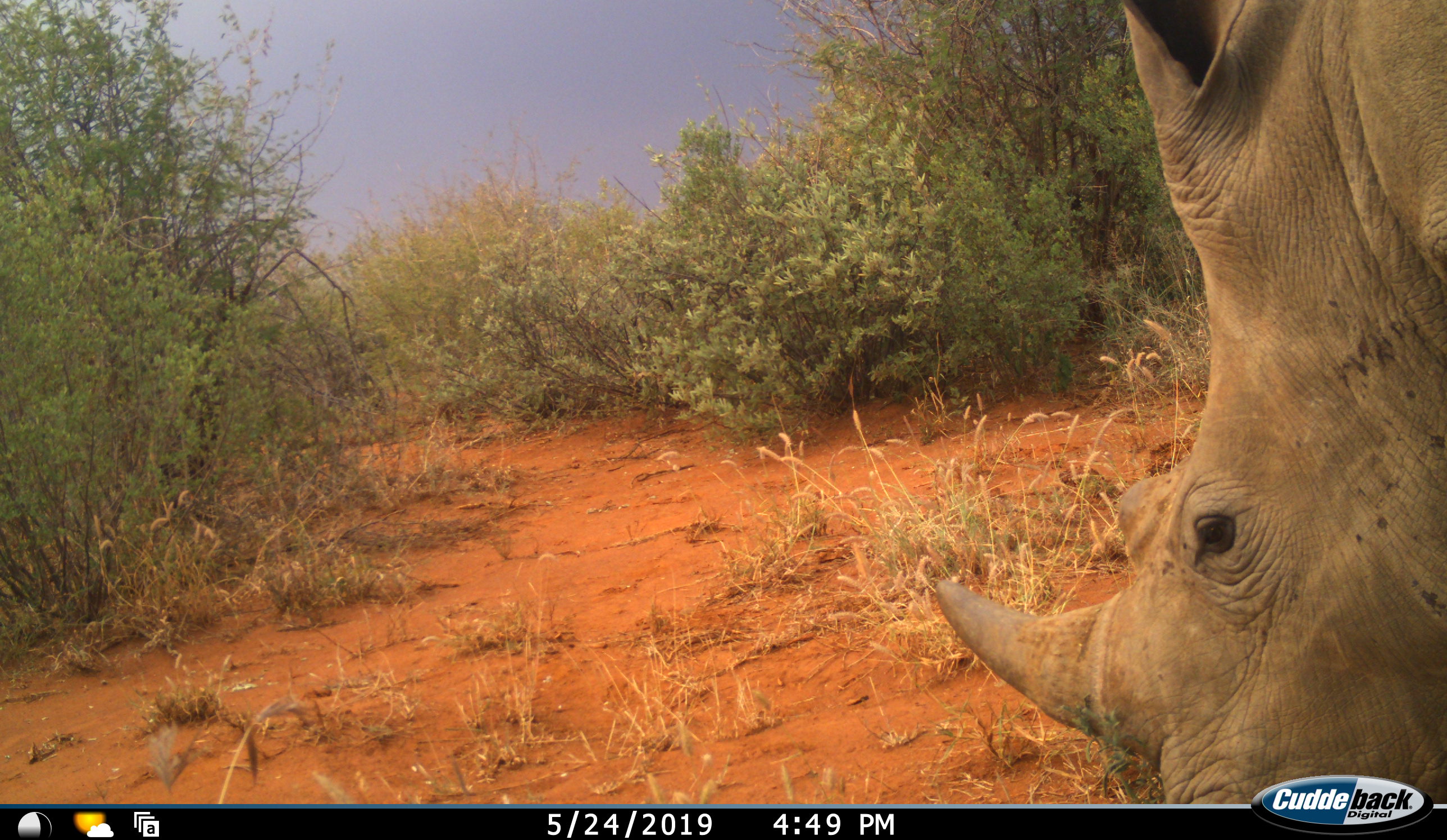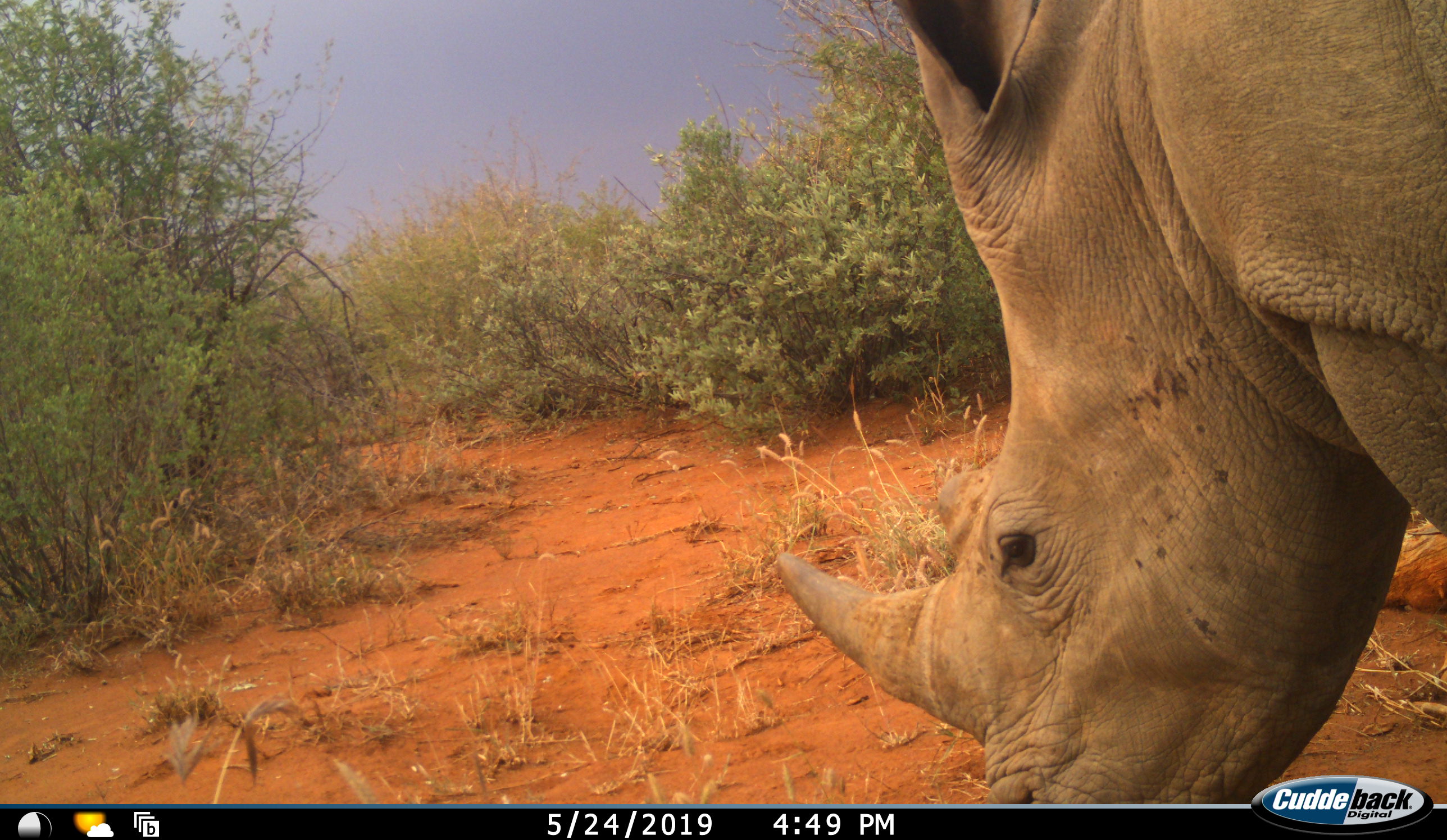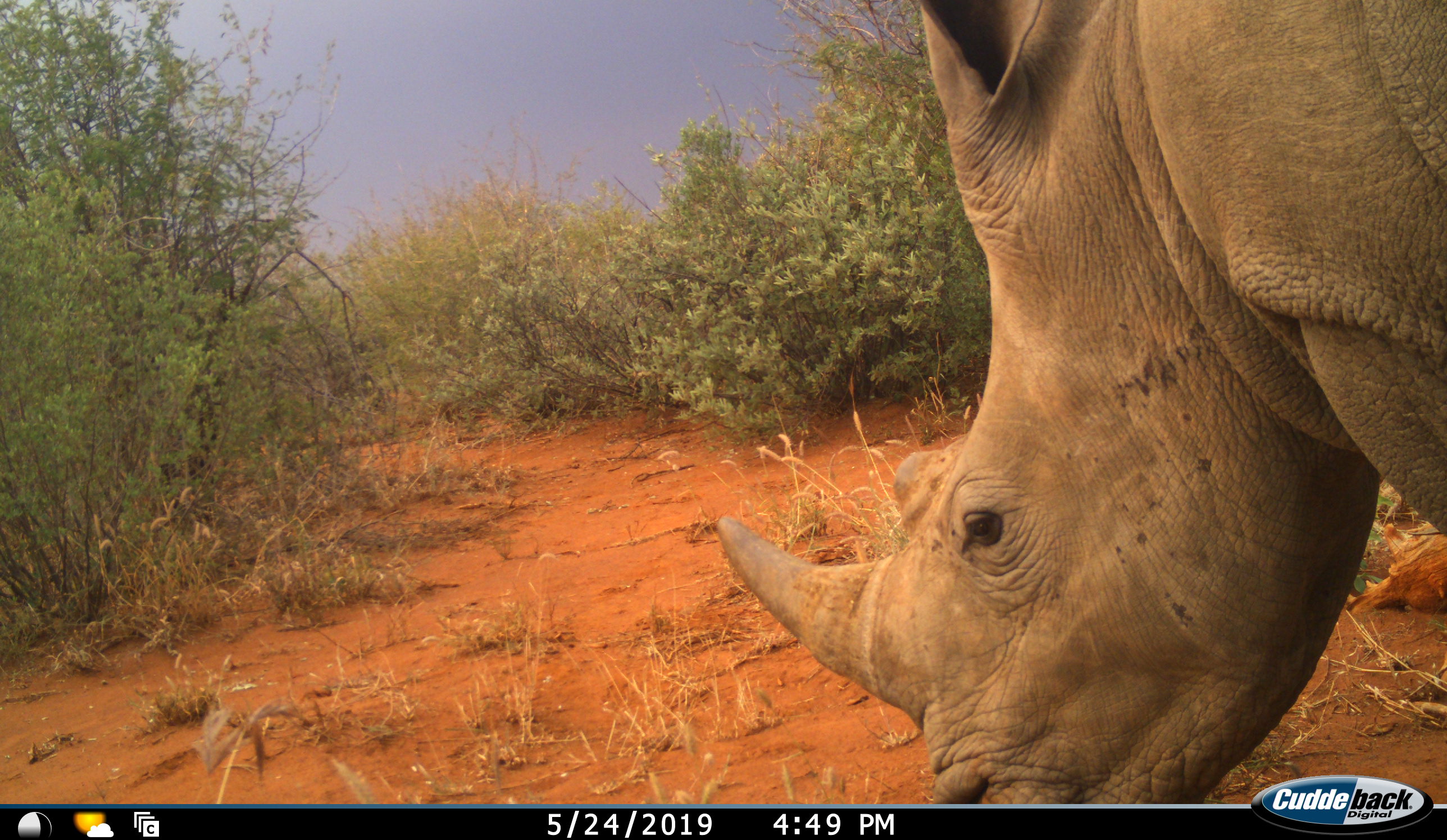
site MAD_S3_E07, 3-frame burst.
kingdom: Animalia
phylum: Chordata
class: Mammalia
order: Perissodactyla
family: Rhinocerotidae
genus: Ceratotherium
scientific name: Ceratotherium simum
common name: white rhinoceros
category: rhinoceroswhite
Rhinoceroswhite (white rhinoceros) (Ceratotherium simum), count 1. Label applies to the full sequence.